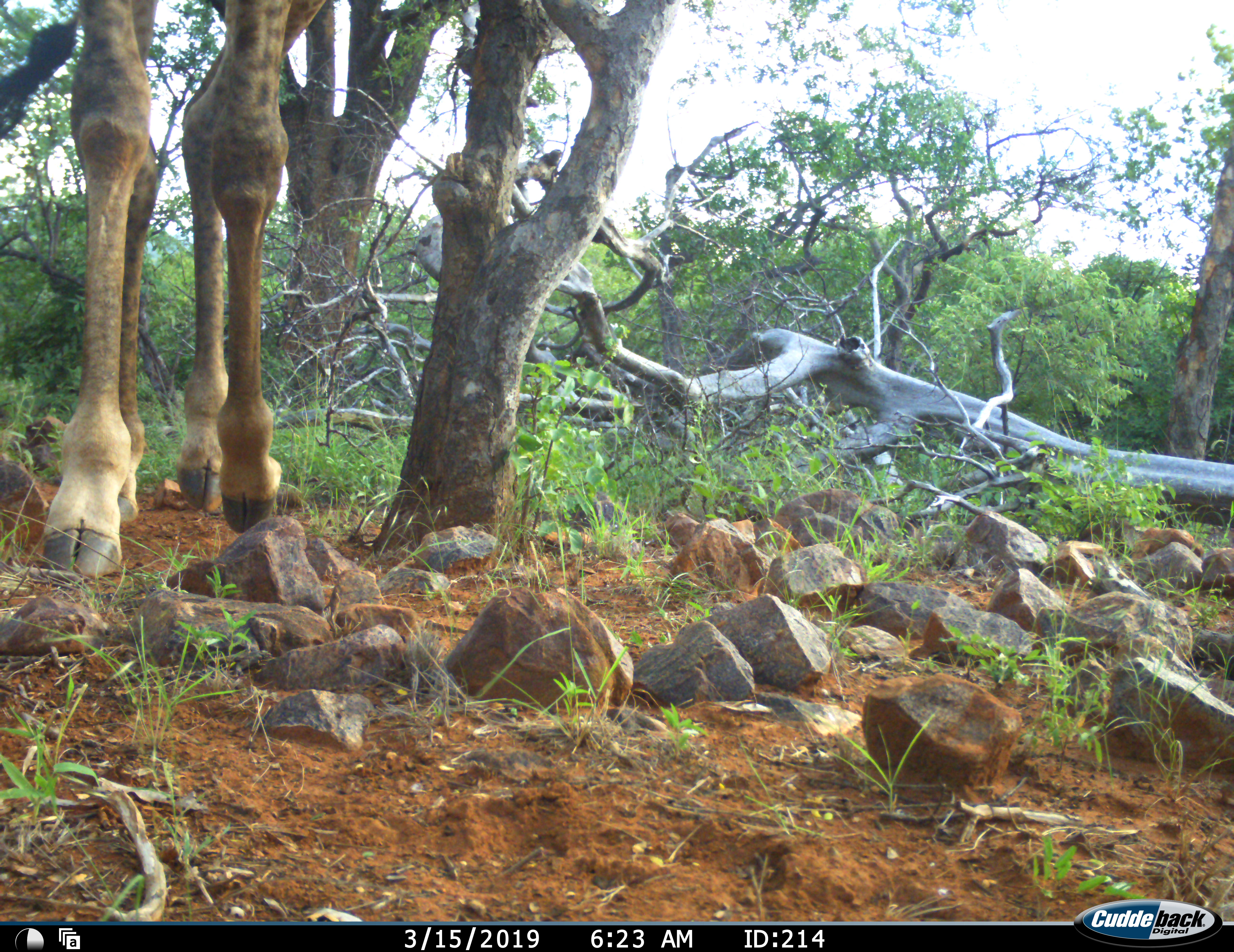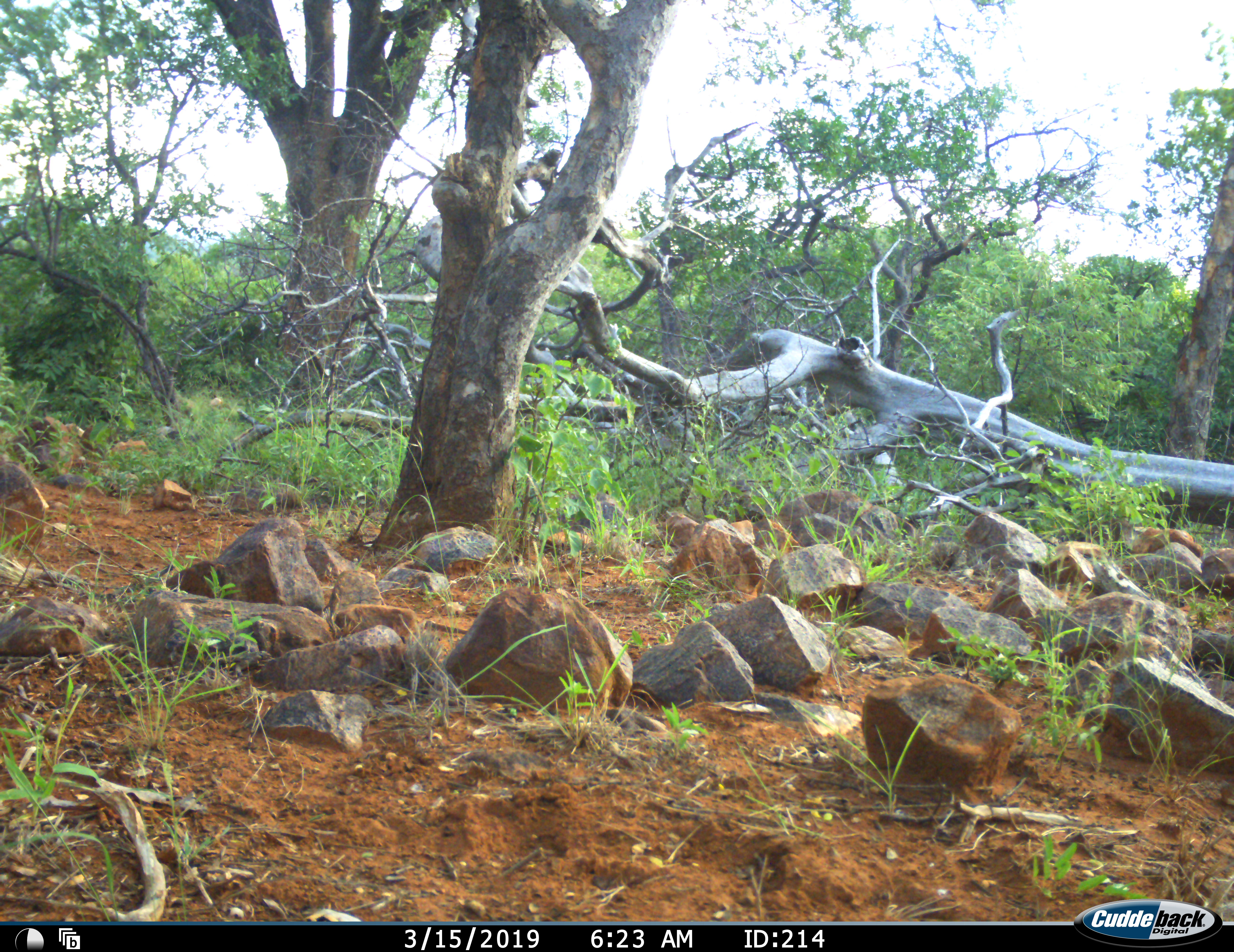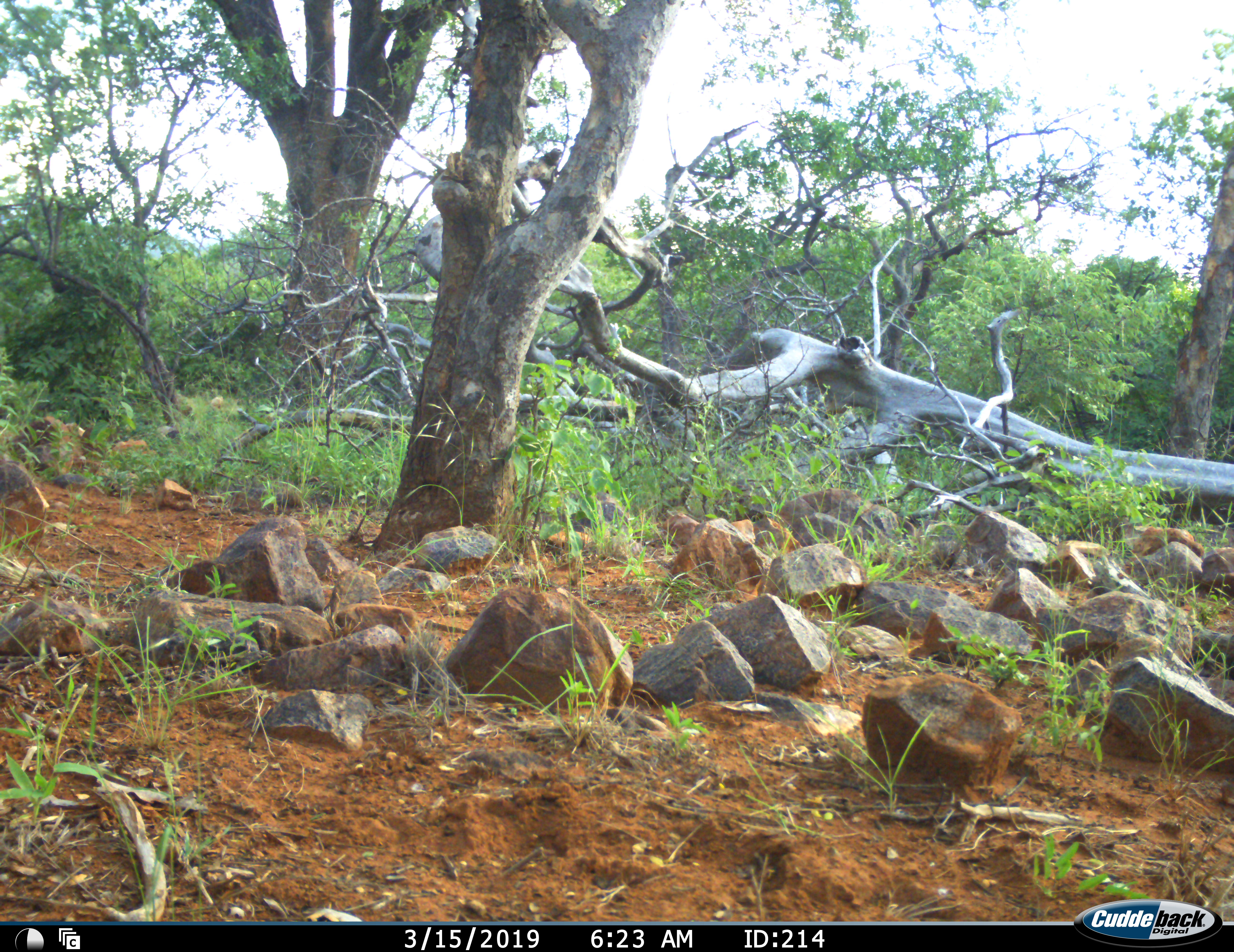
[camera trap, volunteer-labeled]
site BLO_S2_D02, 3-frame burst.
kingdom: Animalia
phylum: Chordata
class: Mammalia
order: Artiodactyla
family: Giraffidae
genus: Giraffa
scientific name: Giraffa camelopardalis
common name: giraffe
Giraffe (Giraffa camelopardalis), count 1. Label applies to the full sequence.